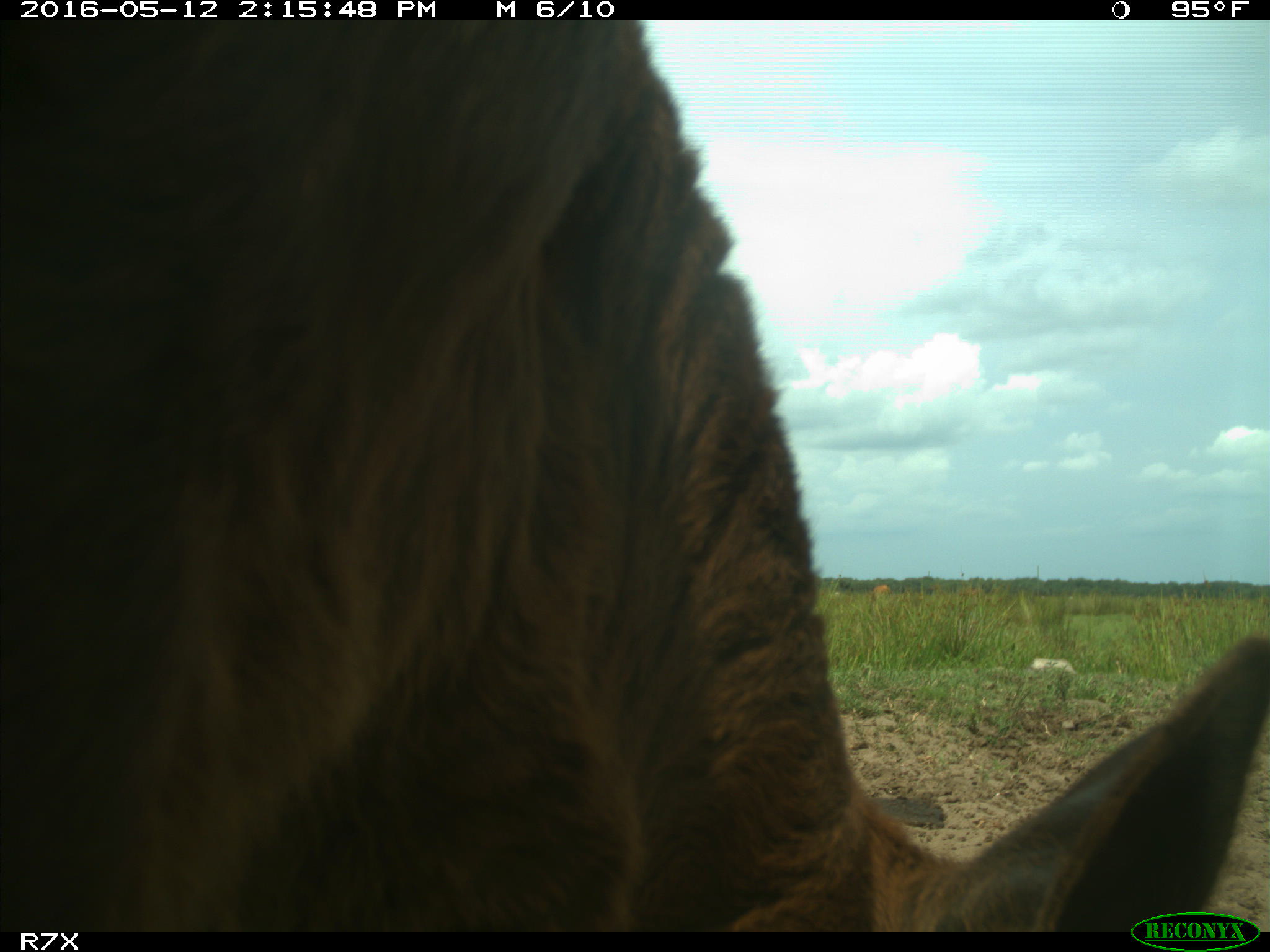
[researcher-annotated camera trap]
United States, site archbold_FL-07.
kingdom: Animalia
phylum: Chordata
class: Mammalia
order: Artiodactyla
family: Bovidae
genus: Bos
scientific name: Bos taurus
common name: domestic cow